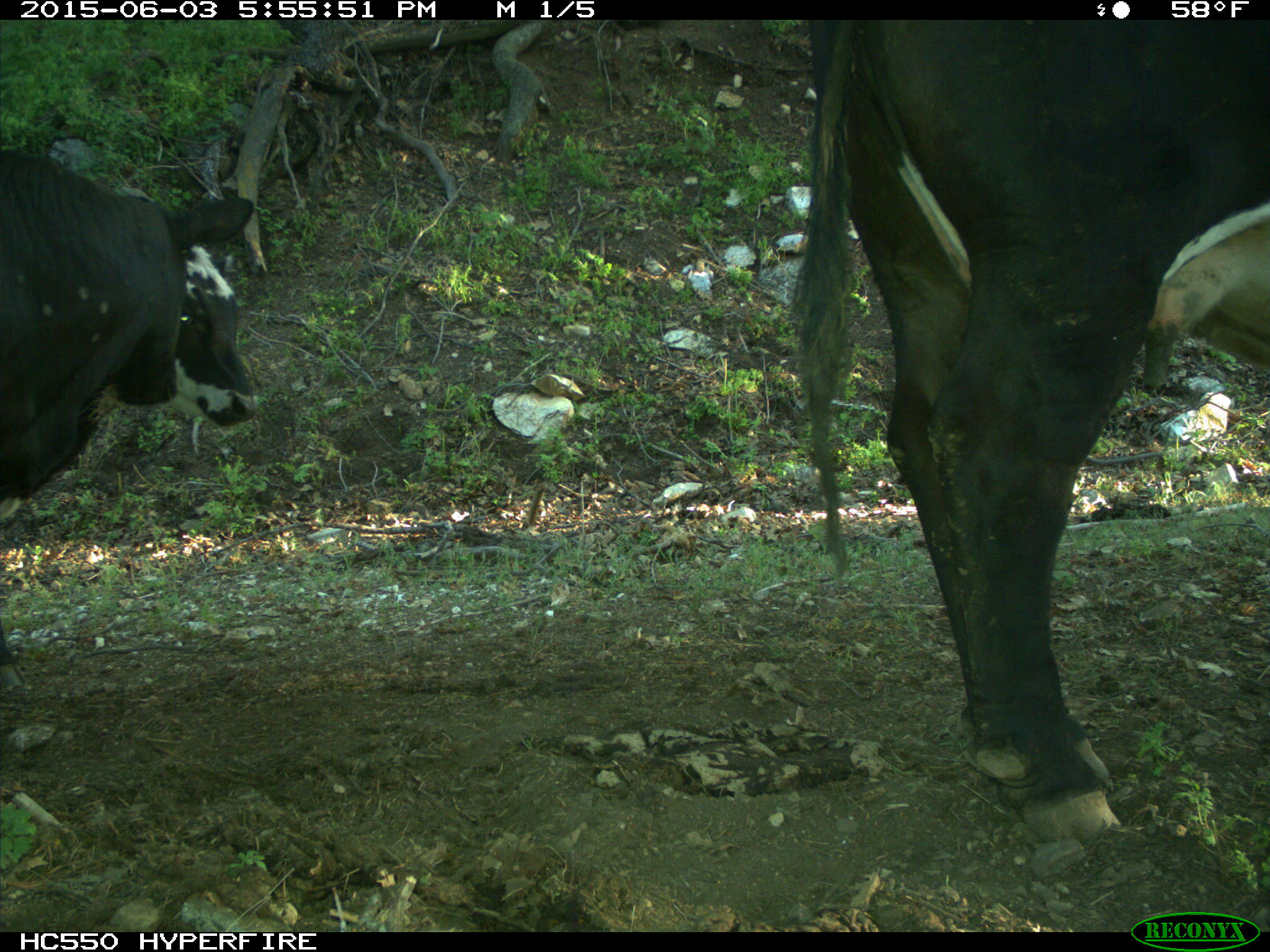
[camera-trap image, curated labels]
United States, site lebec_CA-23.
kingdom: Animalia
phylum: Chordata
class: Mammalia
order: Artiodactyla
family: Bovidae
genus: Bos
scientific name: Bos taurus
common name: domestic cow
Bos taurus (domestic cow).